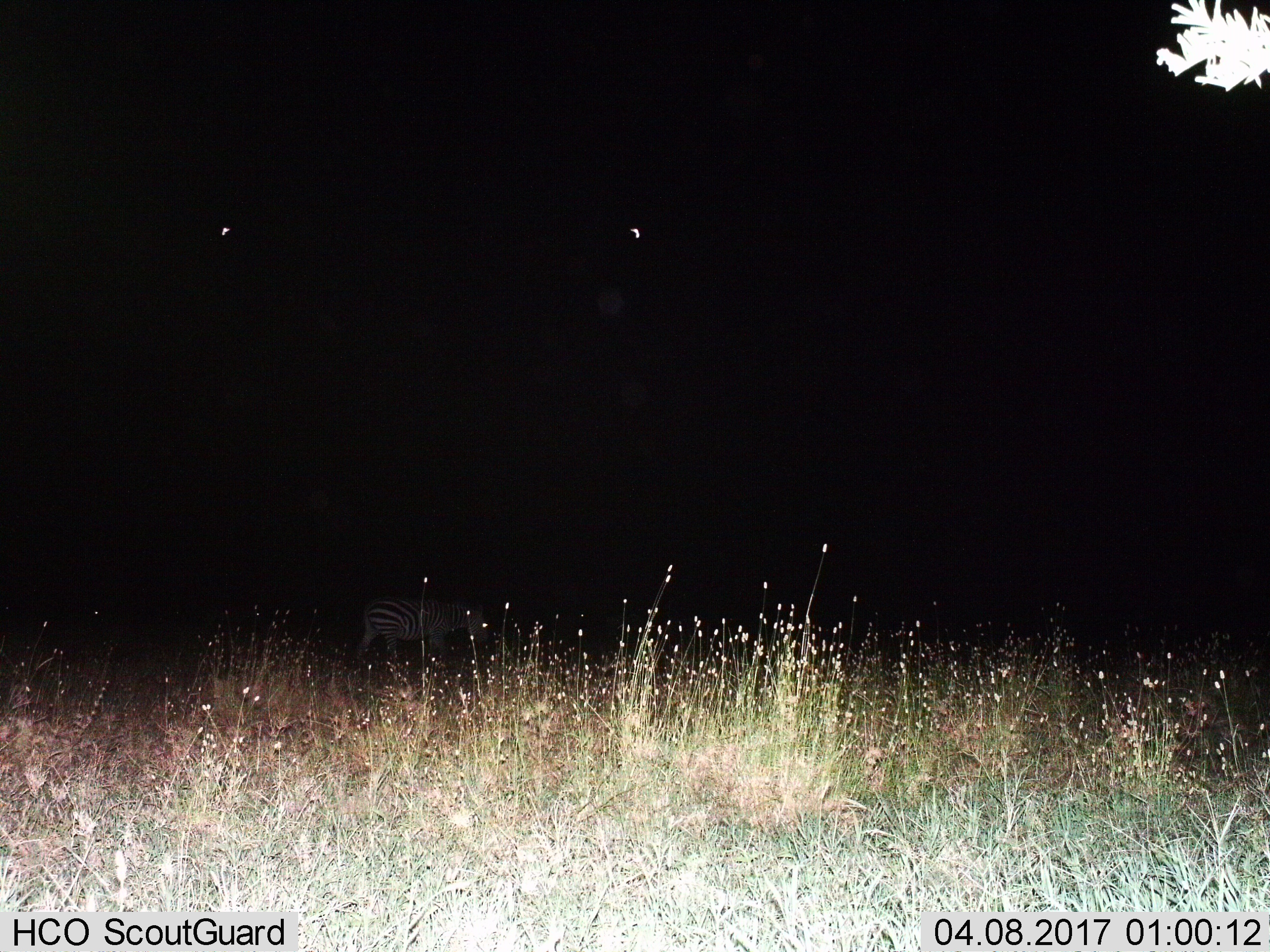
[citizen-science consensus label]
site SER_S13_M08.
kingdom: Animalia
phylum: Chordata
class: Mammalia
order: Perissodactyla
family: Equidae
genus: Equus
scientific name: Equus quagga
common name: plains zebra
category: zebraplains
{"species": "zebraplains (plains zebra) (Equus quagga)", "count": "1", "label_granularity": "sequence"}